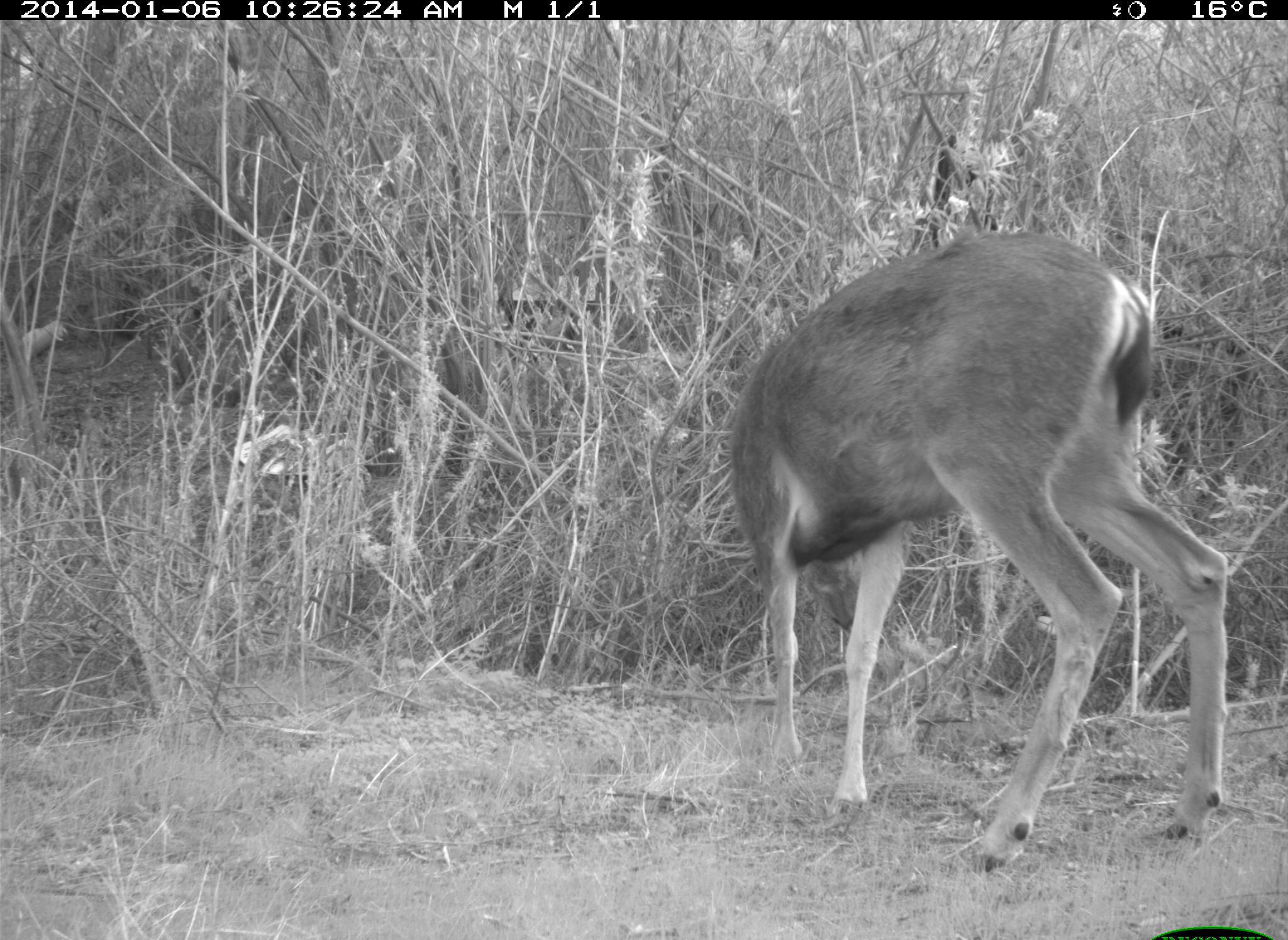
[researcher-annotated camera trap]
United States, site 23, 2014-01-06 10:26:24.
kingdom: Animalia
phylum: Chordata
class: Mammalia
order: Artiodactyla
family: Cervidae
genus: Odocoileus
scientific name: Odocoileus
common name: deer